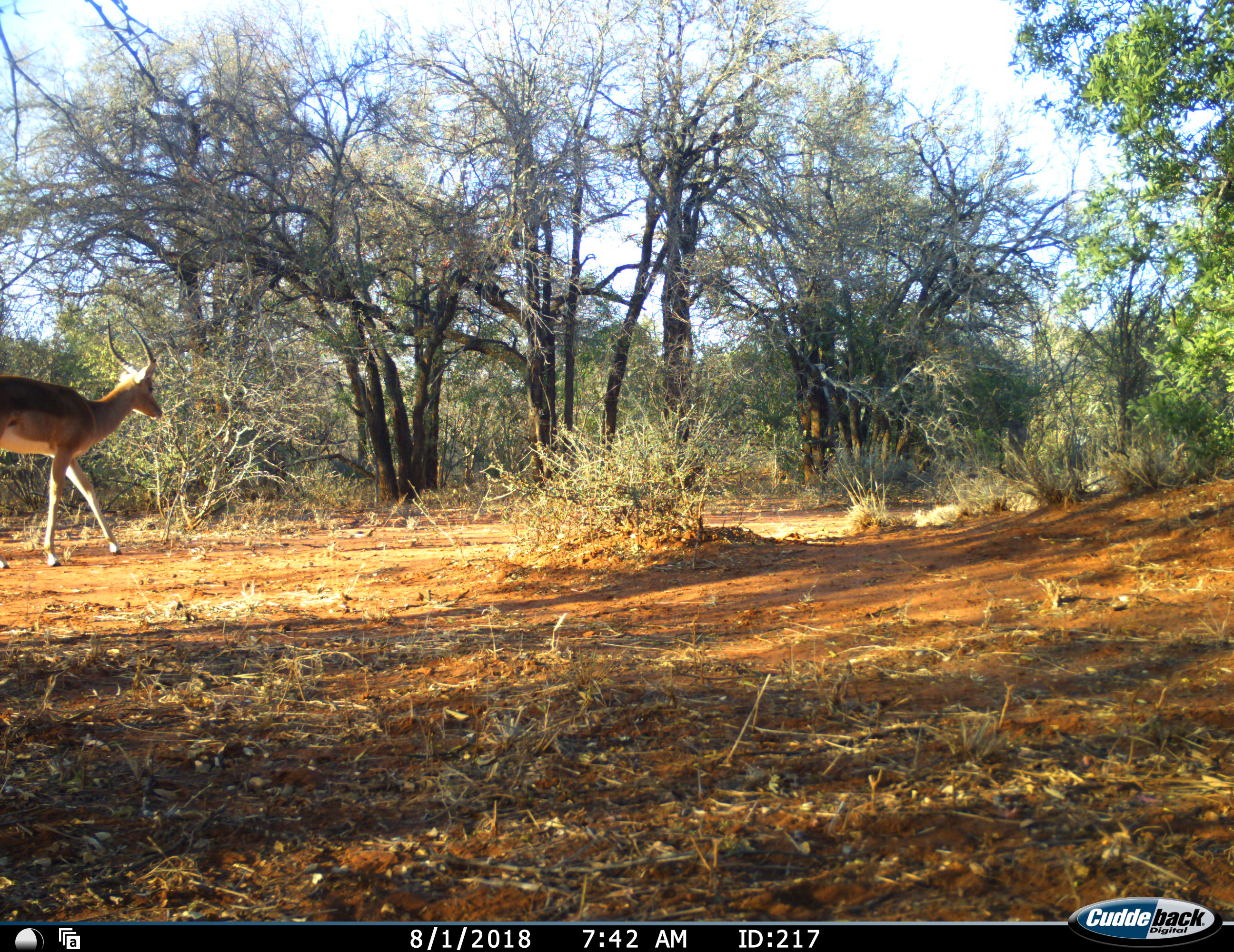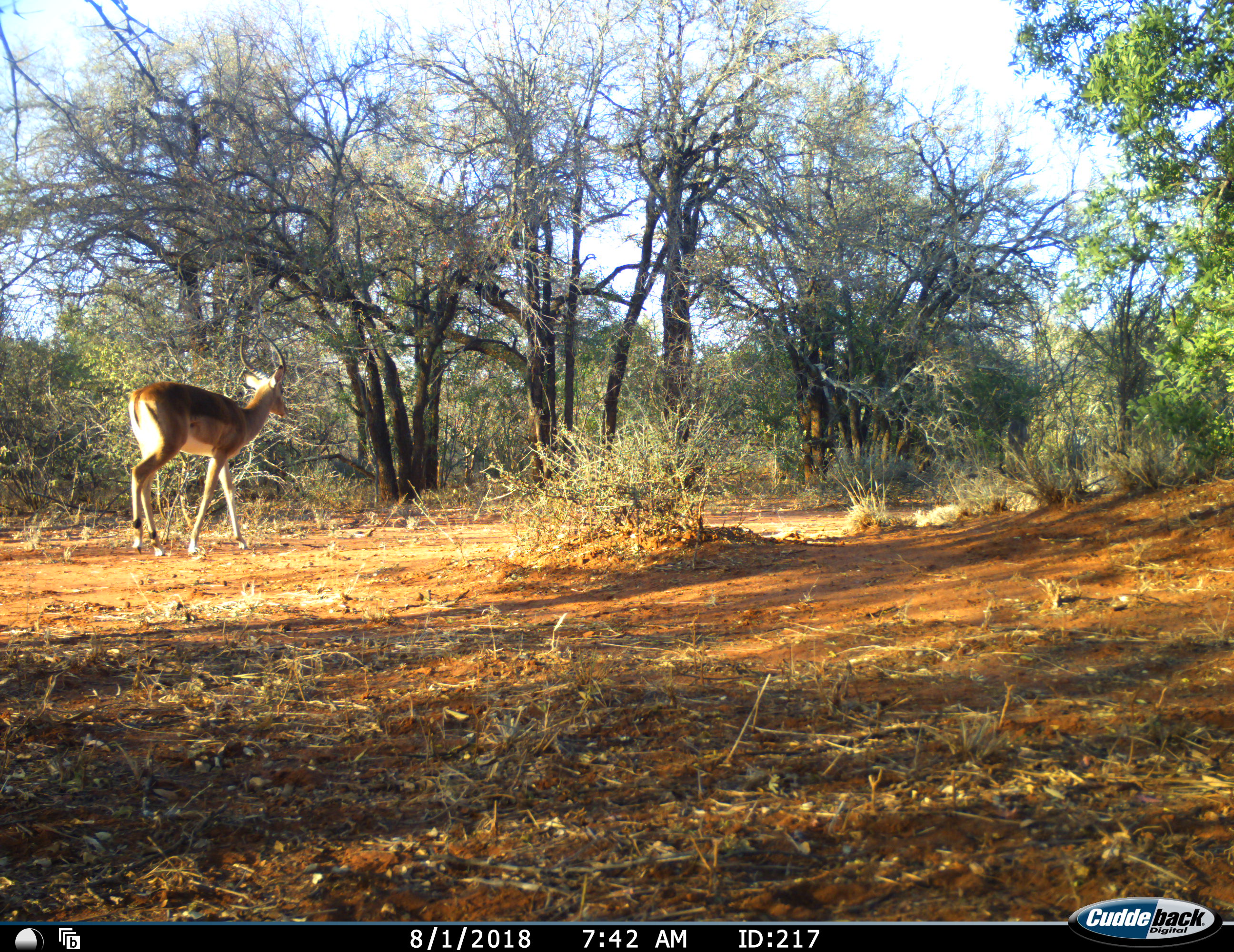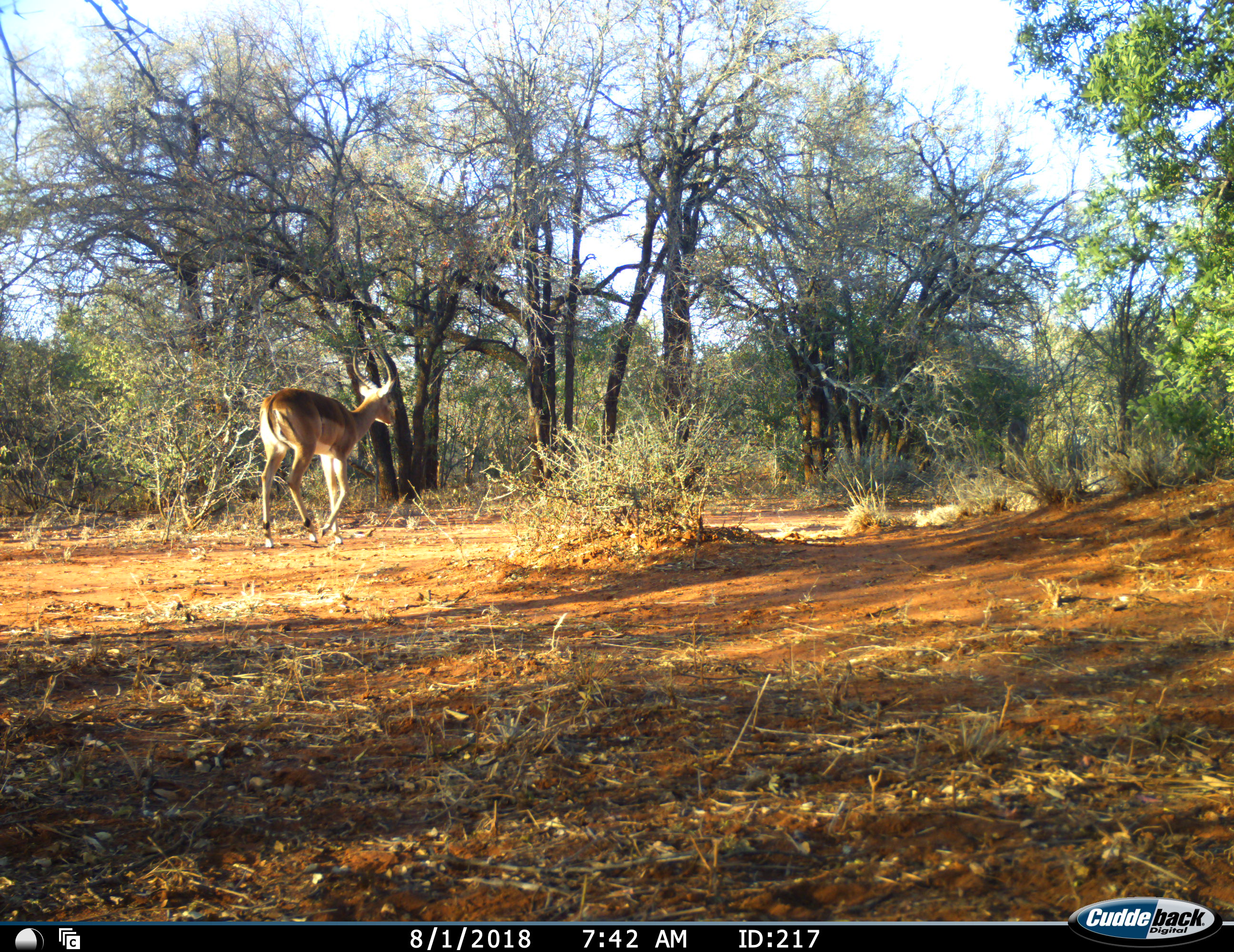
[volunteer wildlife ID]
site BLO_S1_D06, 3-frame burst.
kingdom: Animalia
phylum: Chordata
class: Mammalia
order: Artiodactyla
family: Bovidae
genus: Aepyceros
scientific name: Aepyceros melampus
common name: impala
Impala (Aepyceros melampus), count 1. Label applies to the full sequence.